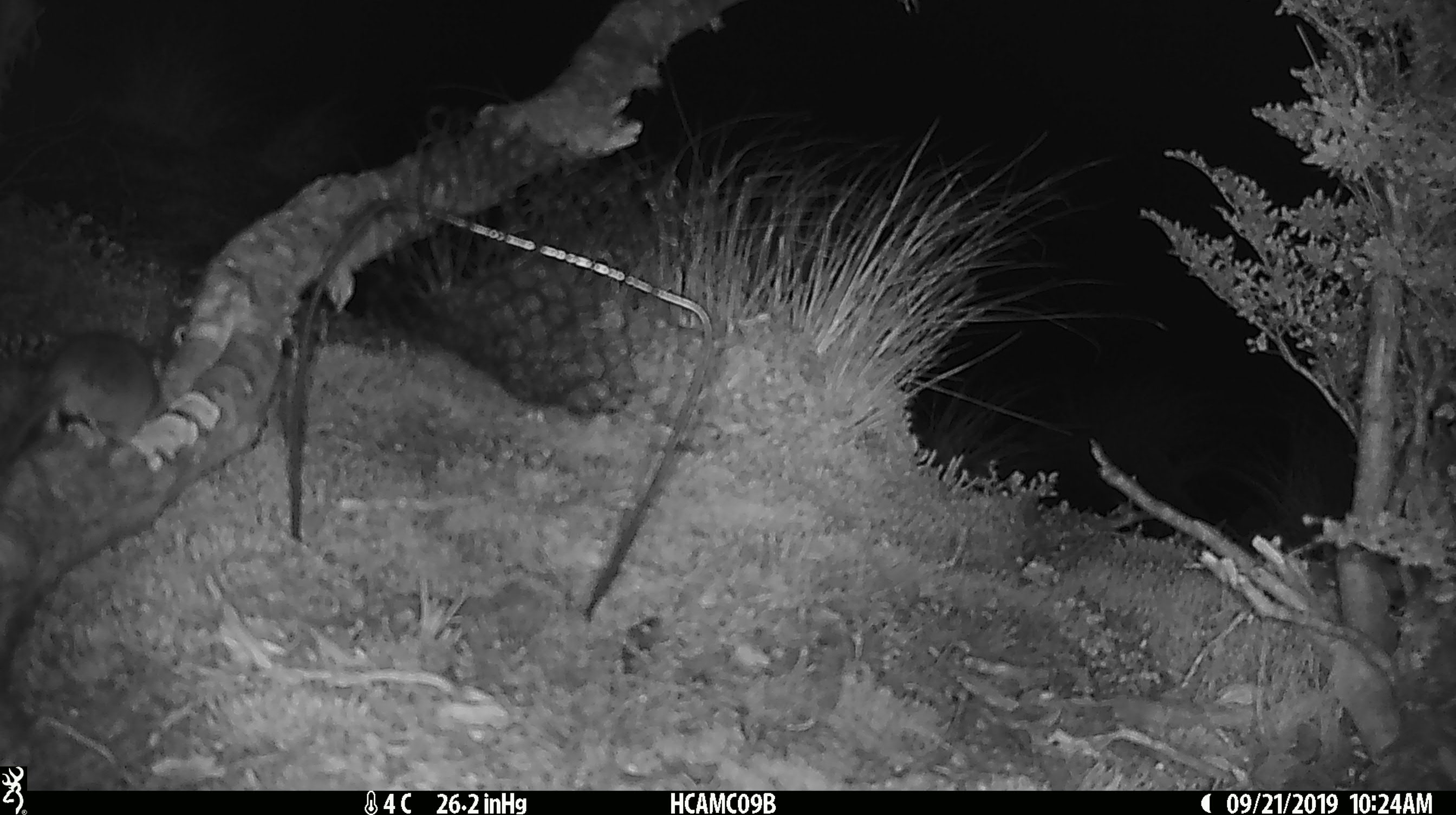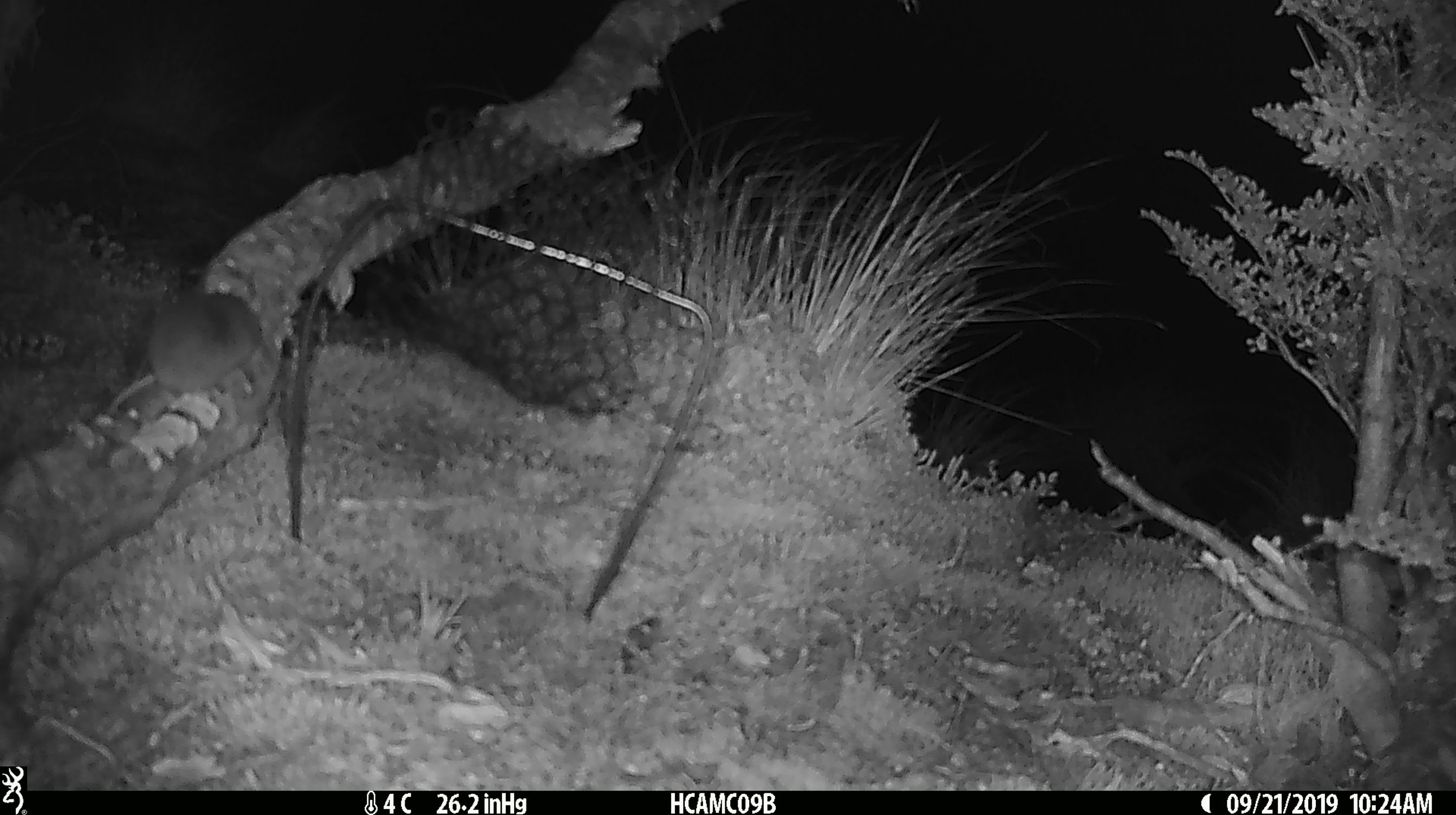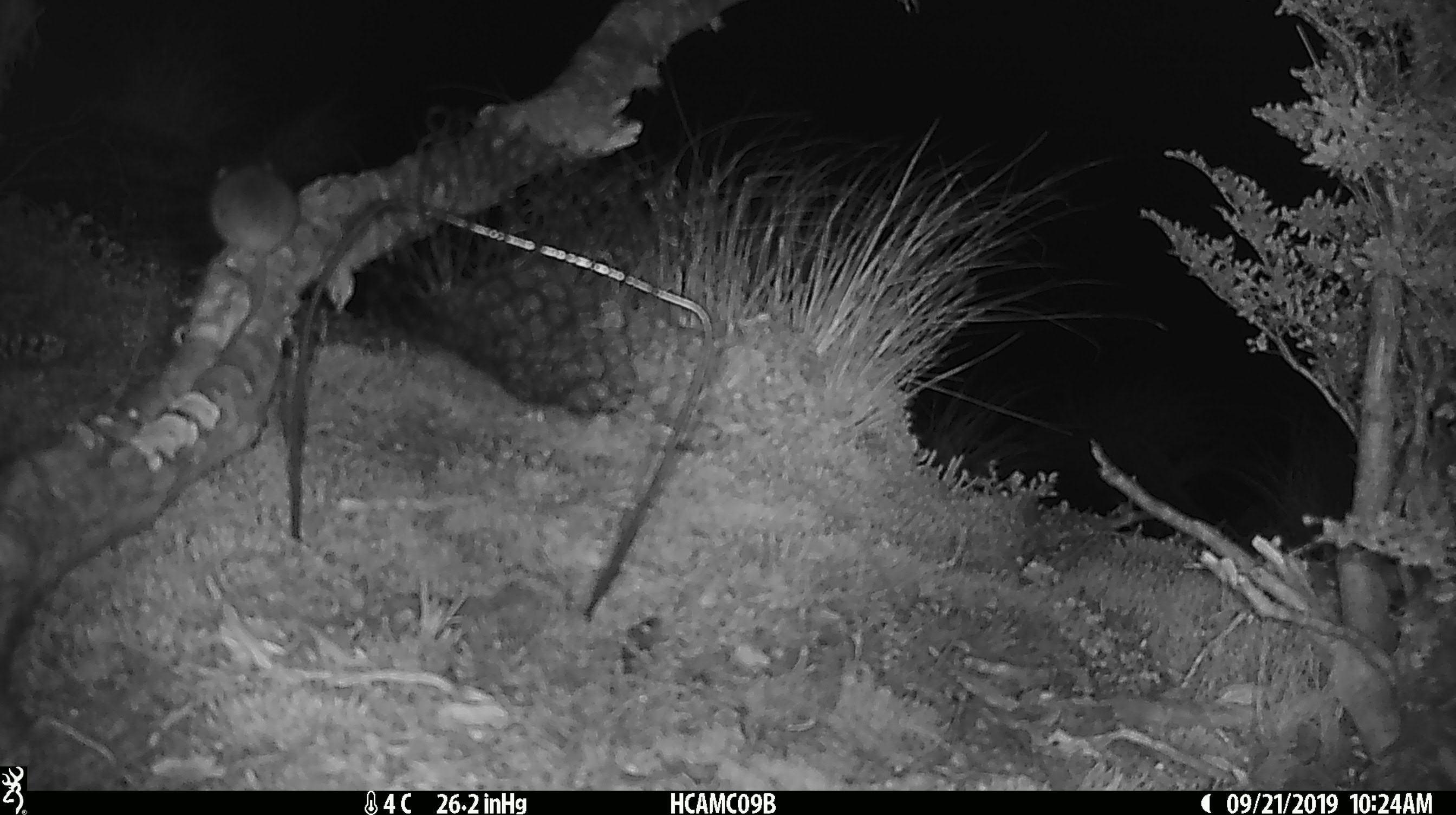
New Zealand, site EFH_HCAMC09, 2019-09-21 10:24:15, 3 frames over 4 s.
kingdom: Animalia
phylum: Chordata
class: Mammalia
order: Rodentia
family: Muridae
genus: Mus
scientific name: Mus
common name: mouse